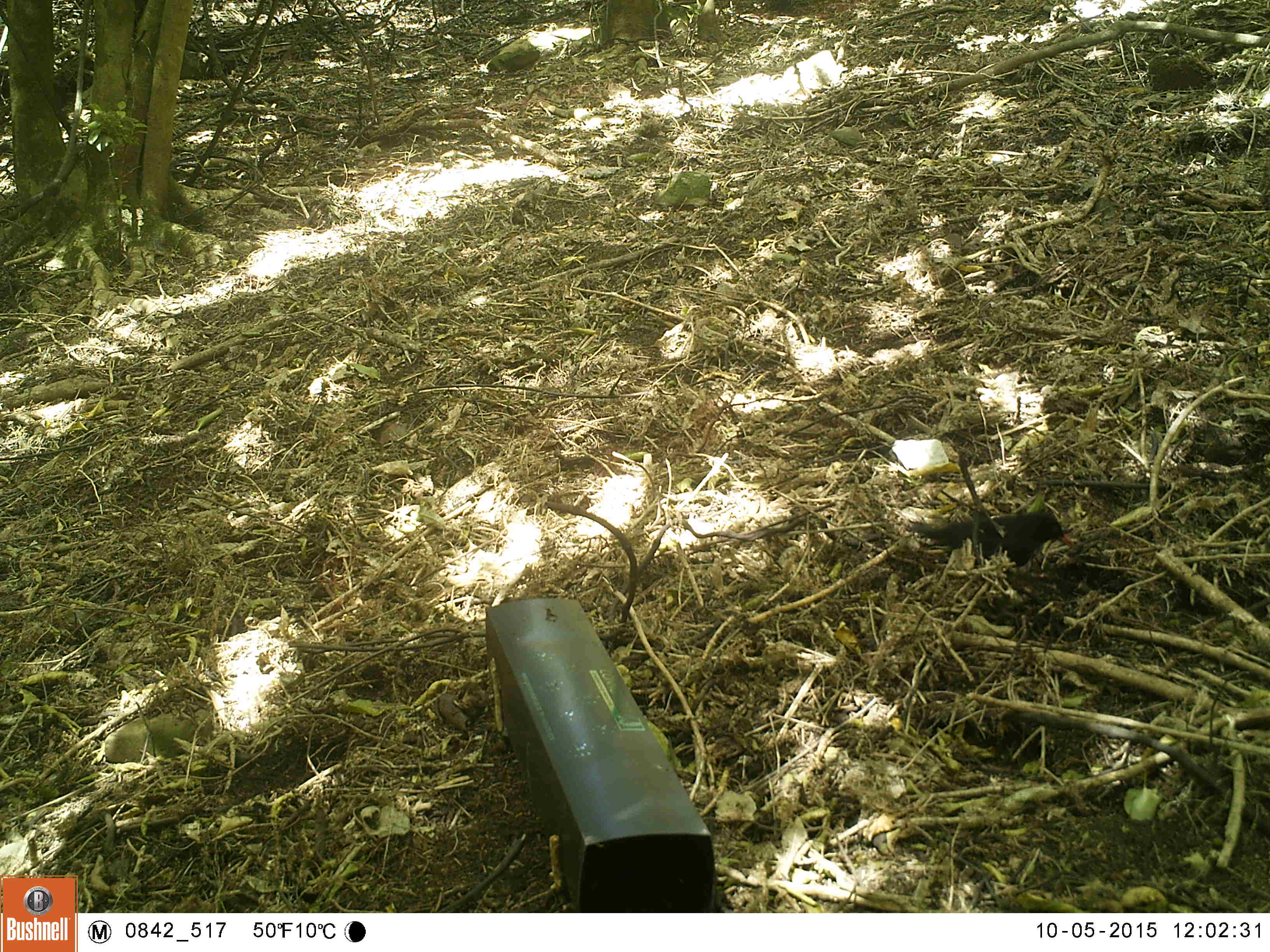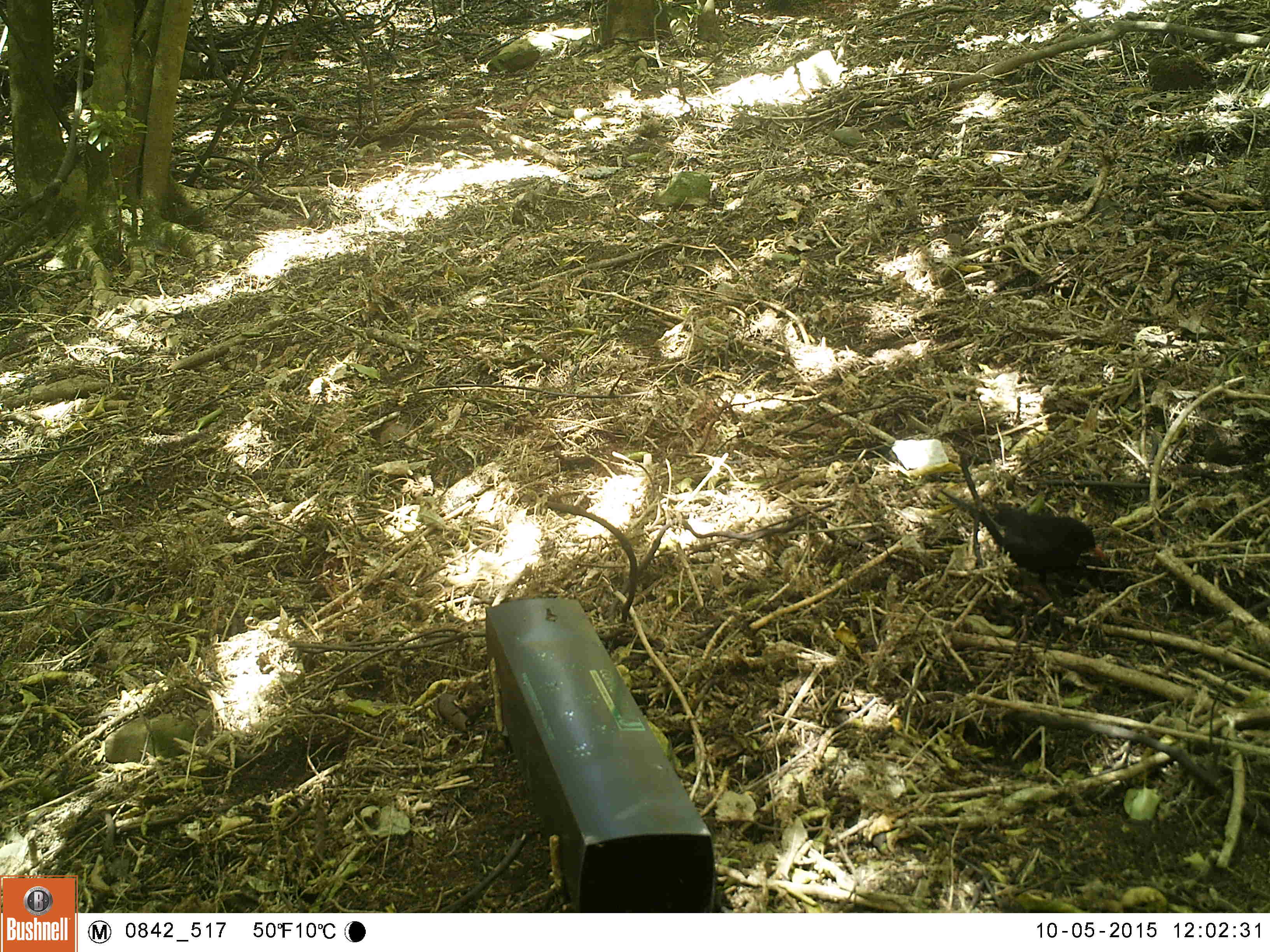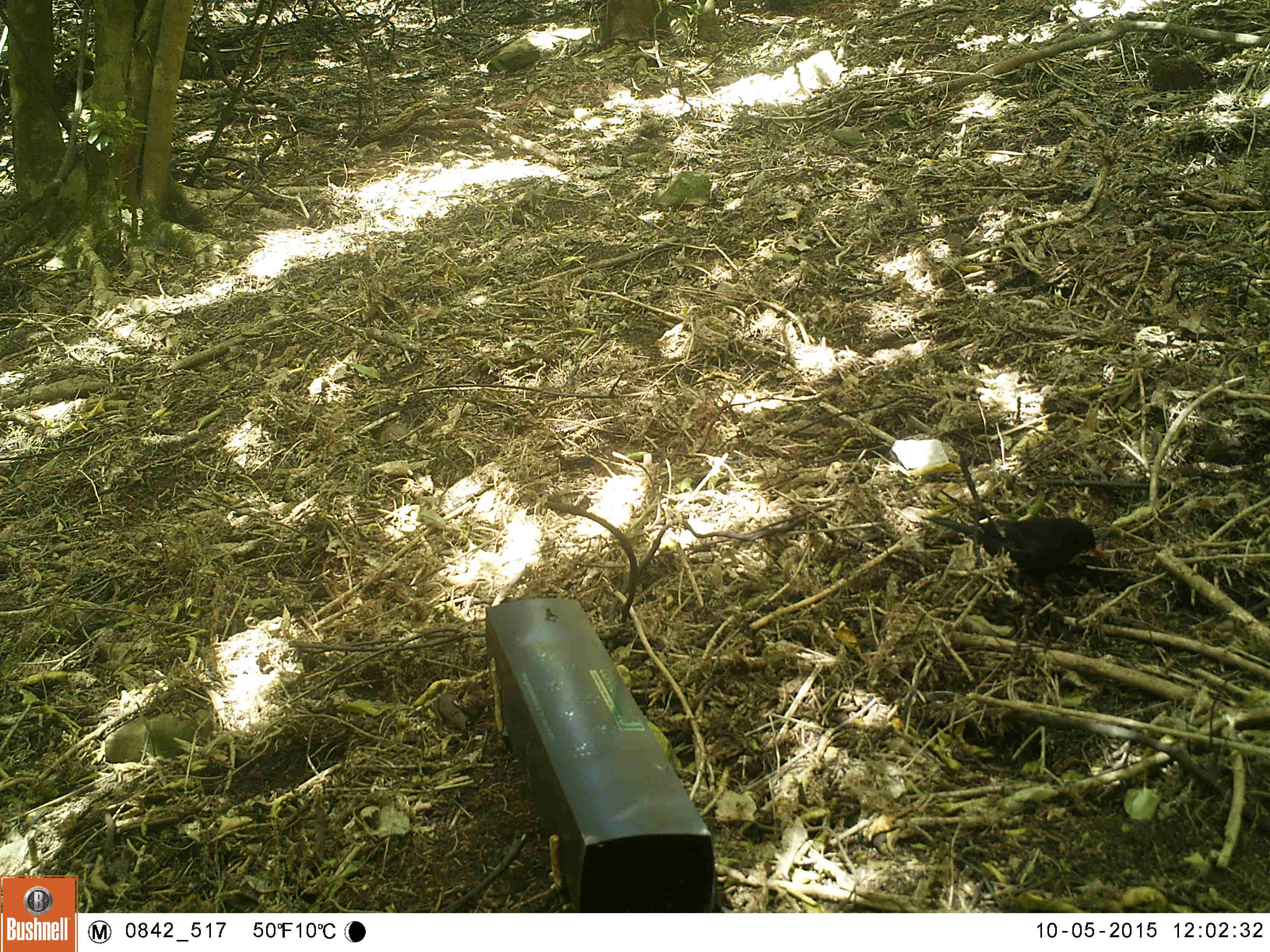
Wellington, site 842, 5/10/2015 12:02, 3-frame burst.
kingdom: Animalia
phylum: Chordata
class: Aves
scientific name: Aves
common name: bird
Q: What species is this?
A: Bird (Aves).